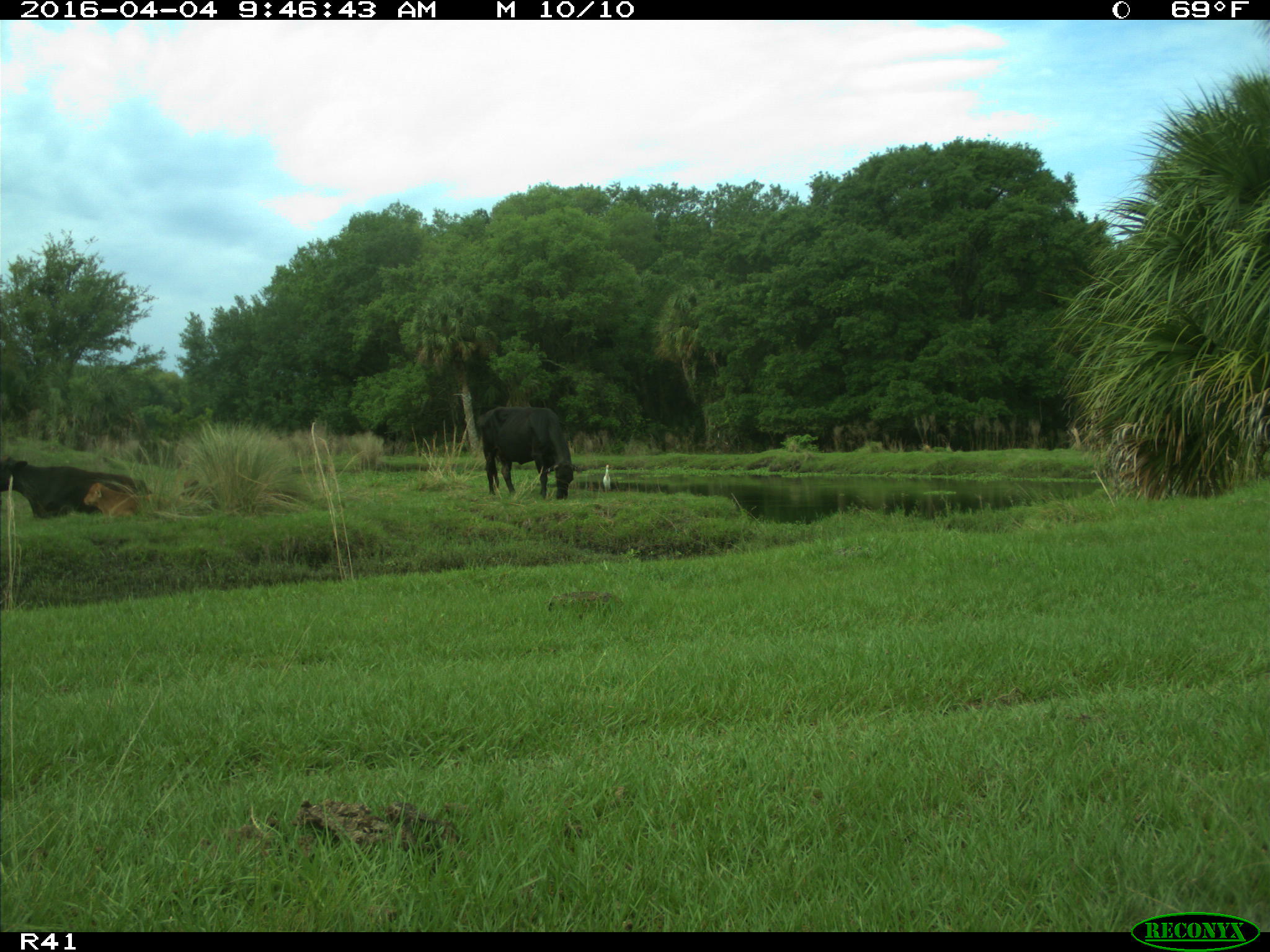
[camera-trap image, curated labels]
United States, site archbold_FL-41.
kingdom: Animalia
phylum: Chordata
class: Mammalia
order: Artiodactyla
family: Bovidae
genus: Bos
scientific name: Bos taurus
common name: domestic cow